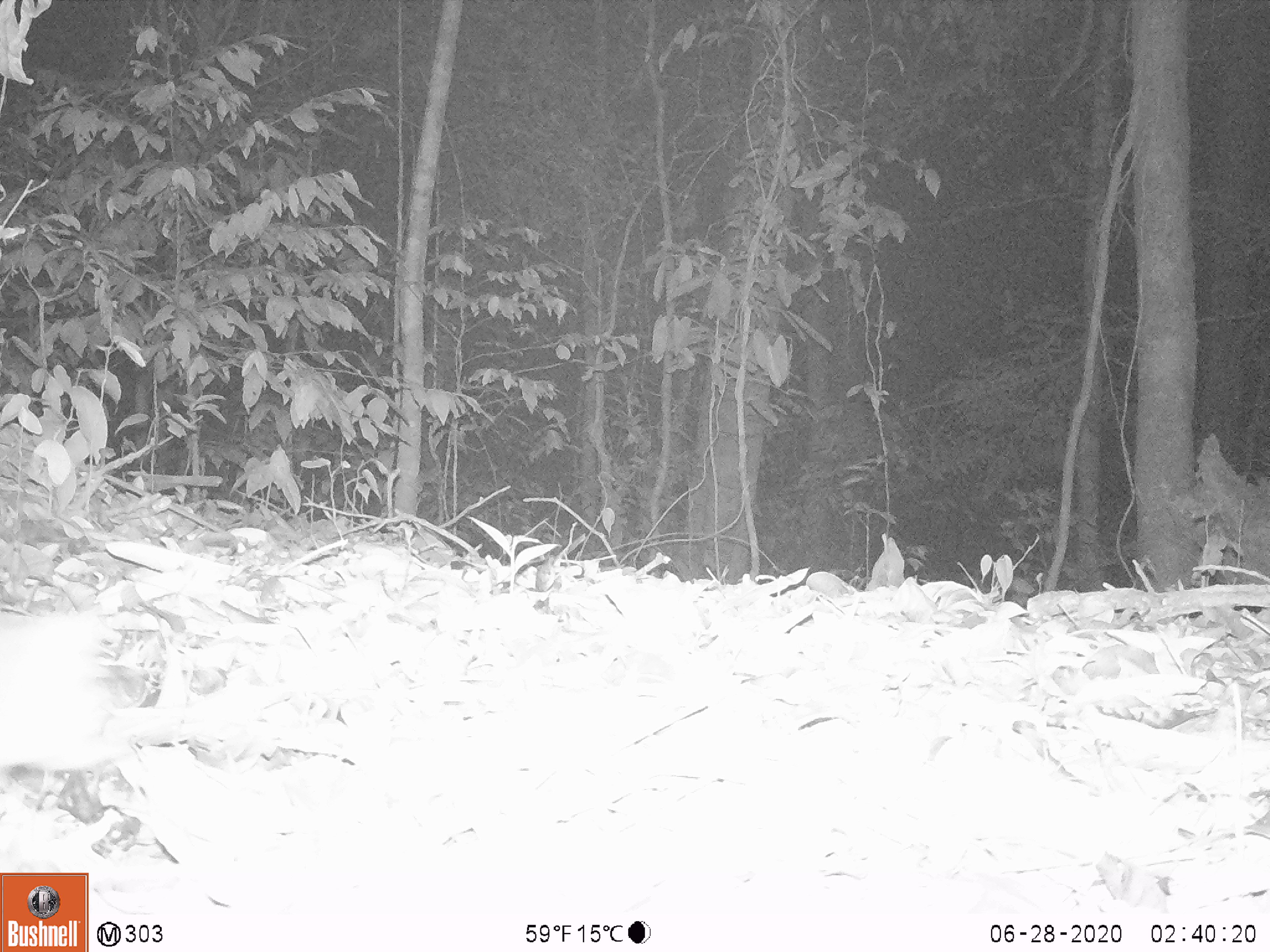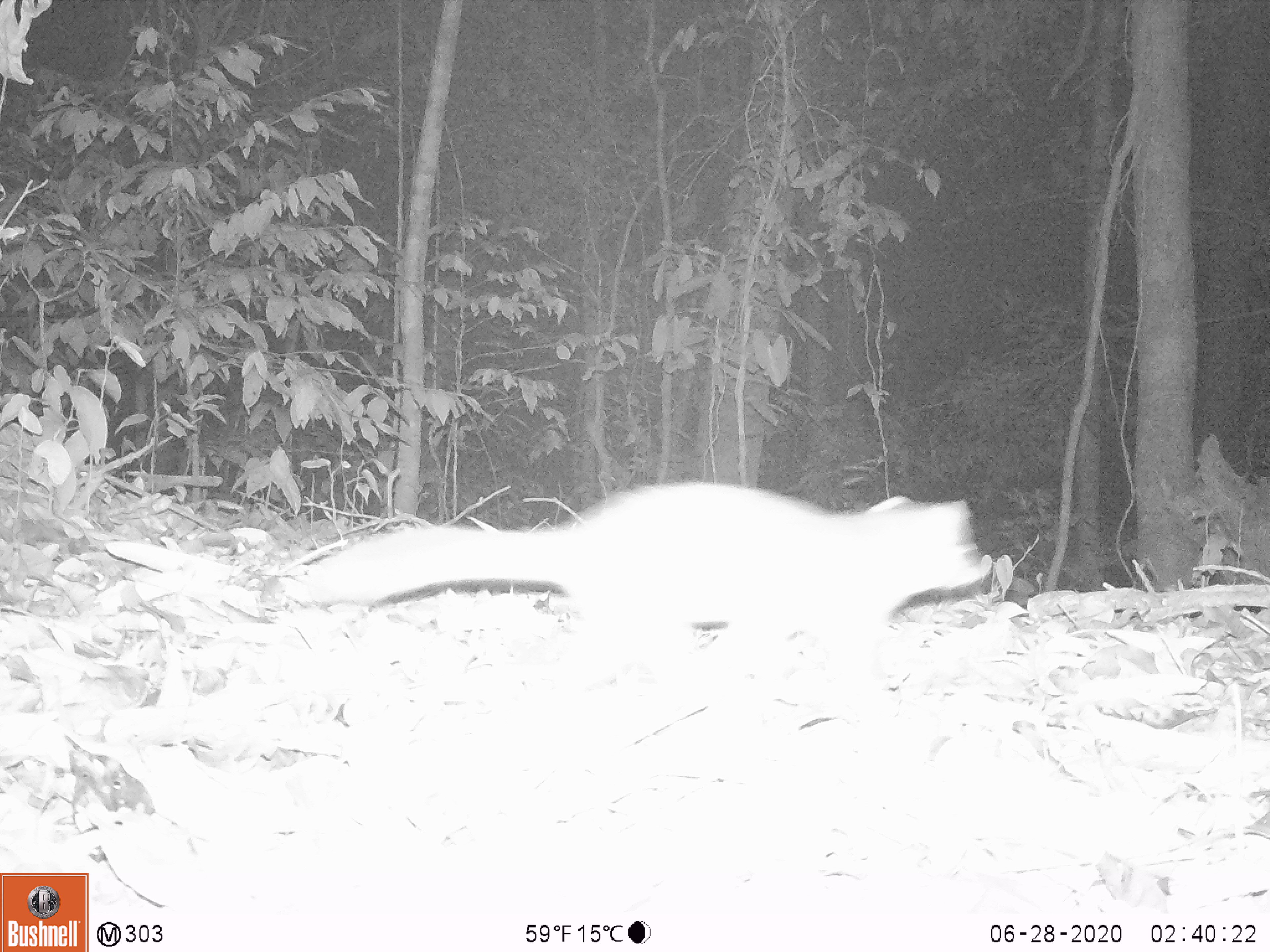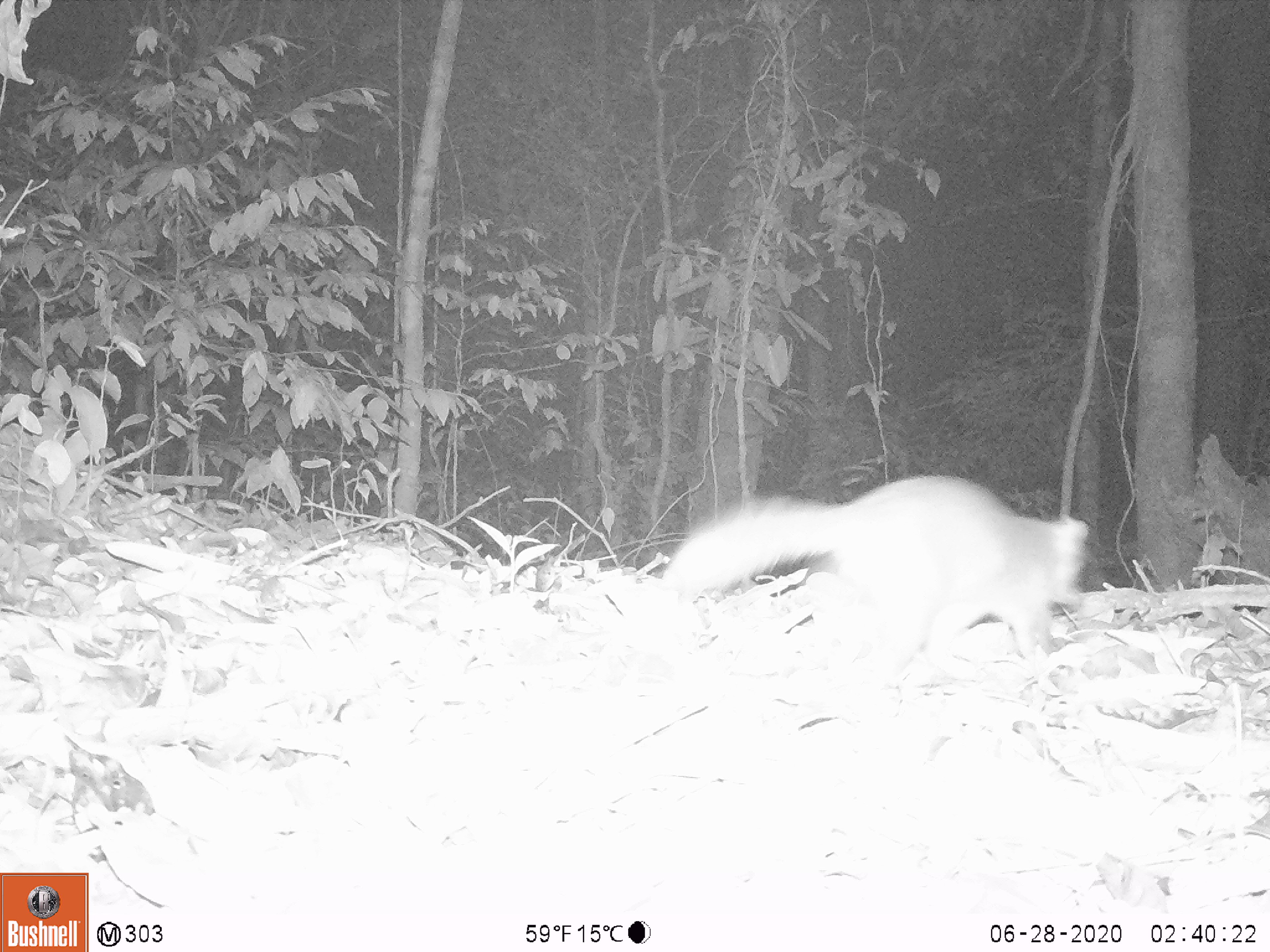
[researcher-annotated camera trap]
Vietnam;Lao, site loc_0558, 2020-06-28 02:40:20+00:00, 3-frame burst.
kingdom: Animalia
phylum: Chordata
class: Mammalia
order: Carnivora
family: Mustelidae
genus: Melogale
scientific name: Melogale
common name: ferret badger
Ferret badger (Melogale). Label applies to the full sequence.